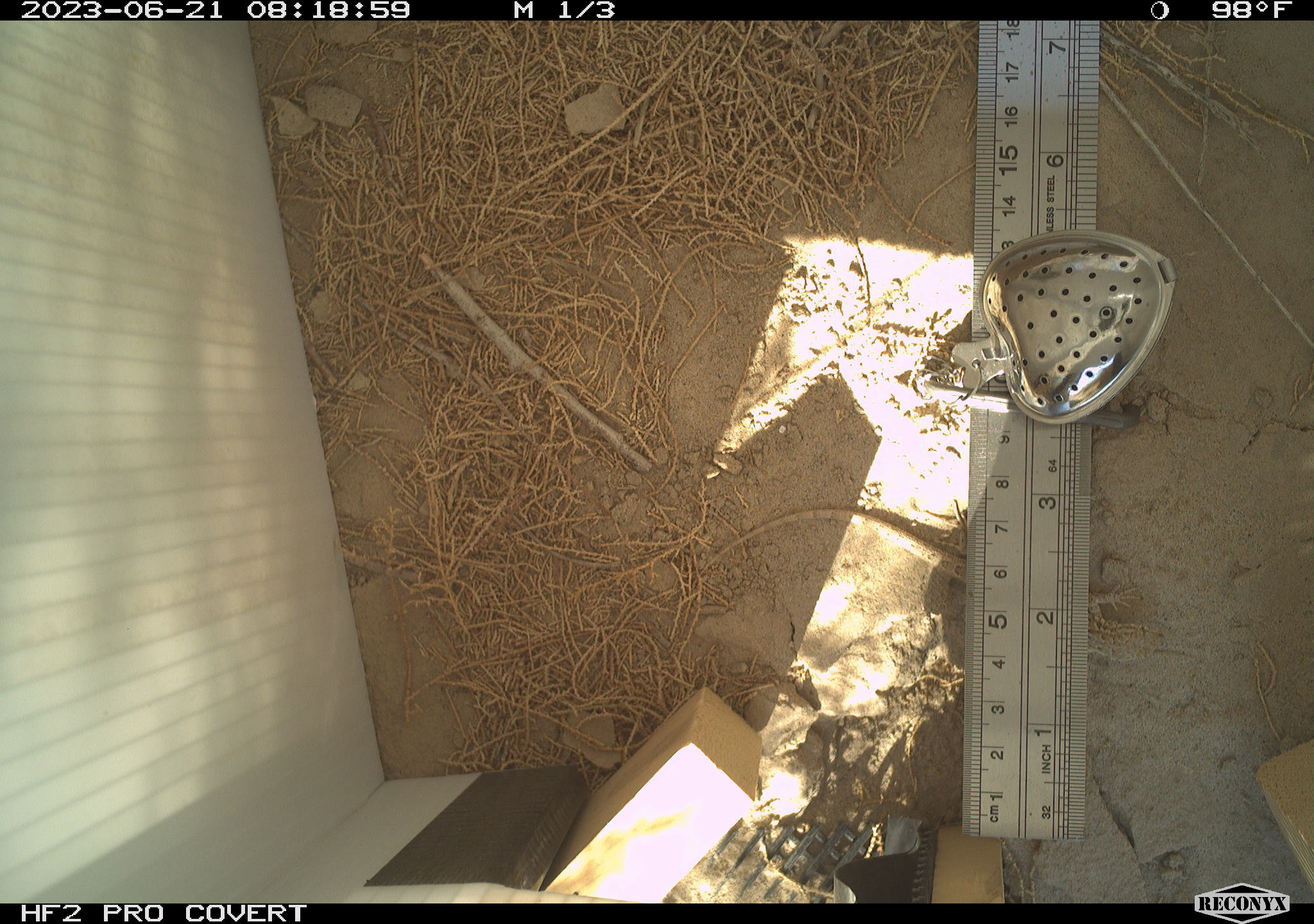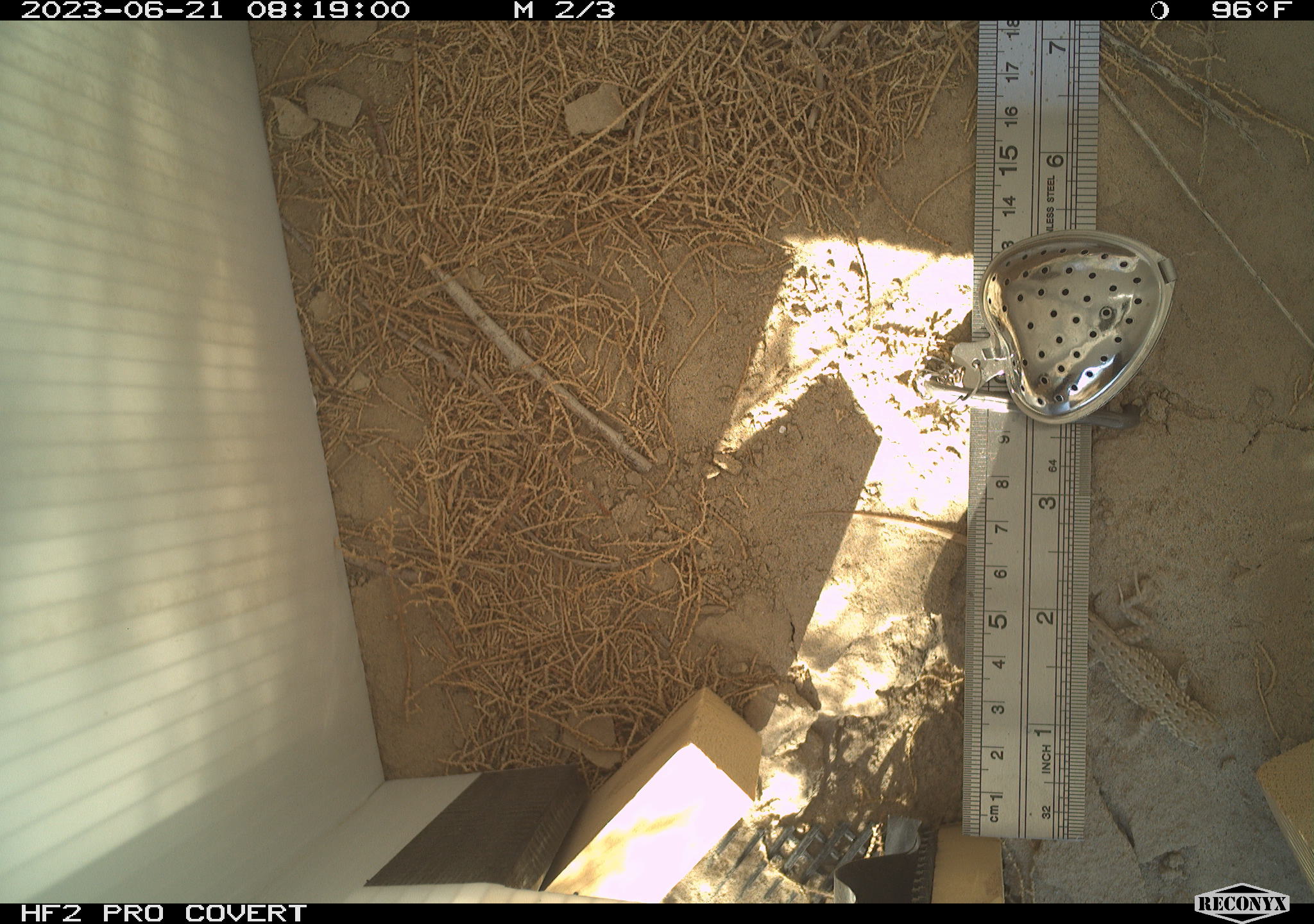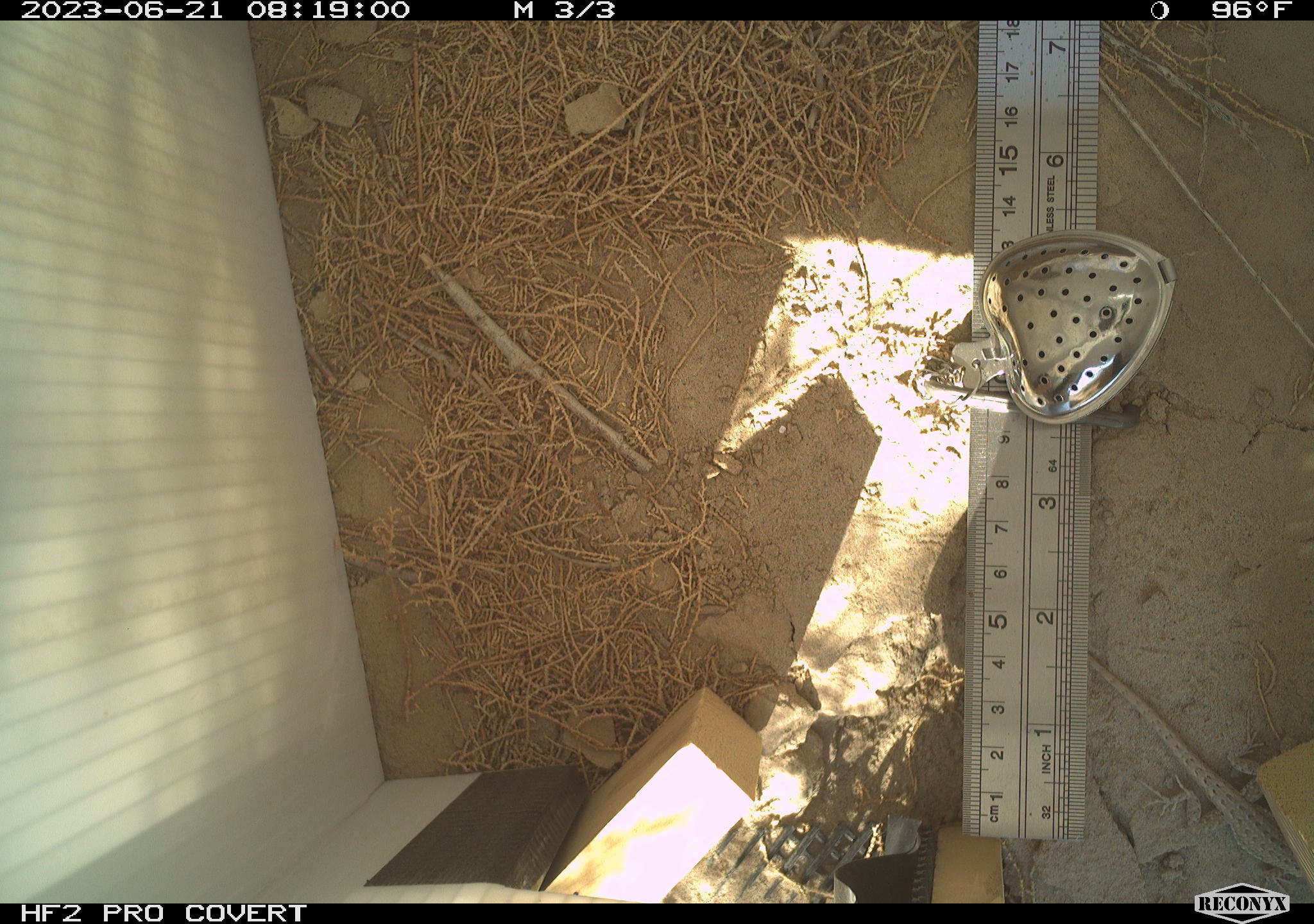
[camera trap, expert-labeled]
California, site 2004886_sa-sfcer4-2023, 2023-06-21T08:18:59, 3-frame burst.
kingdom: Animalia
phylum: Chordata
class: Reptilia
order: Squamata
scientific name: Squamata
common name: lizards and snakes